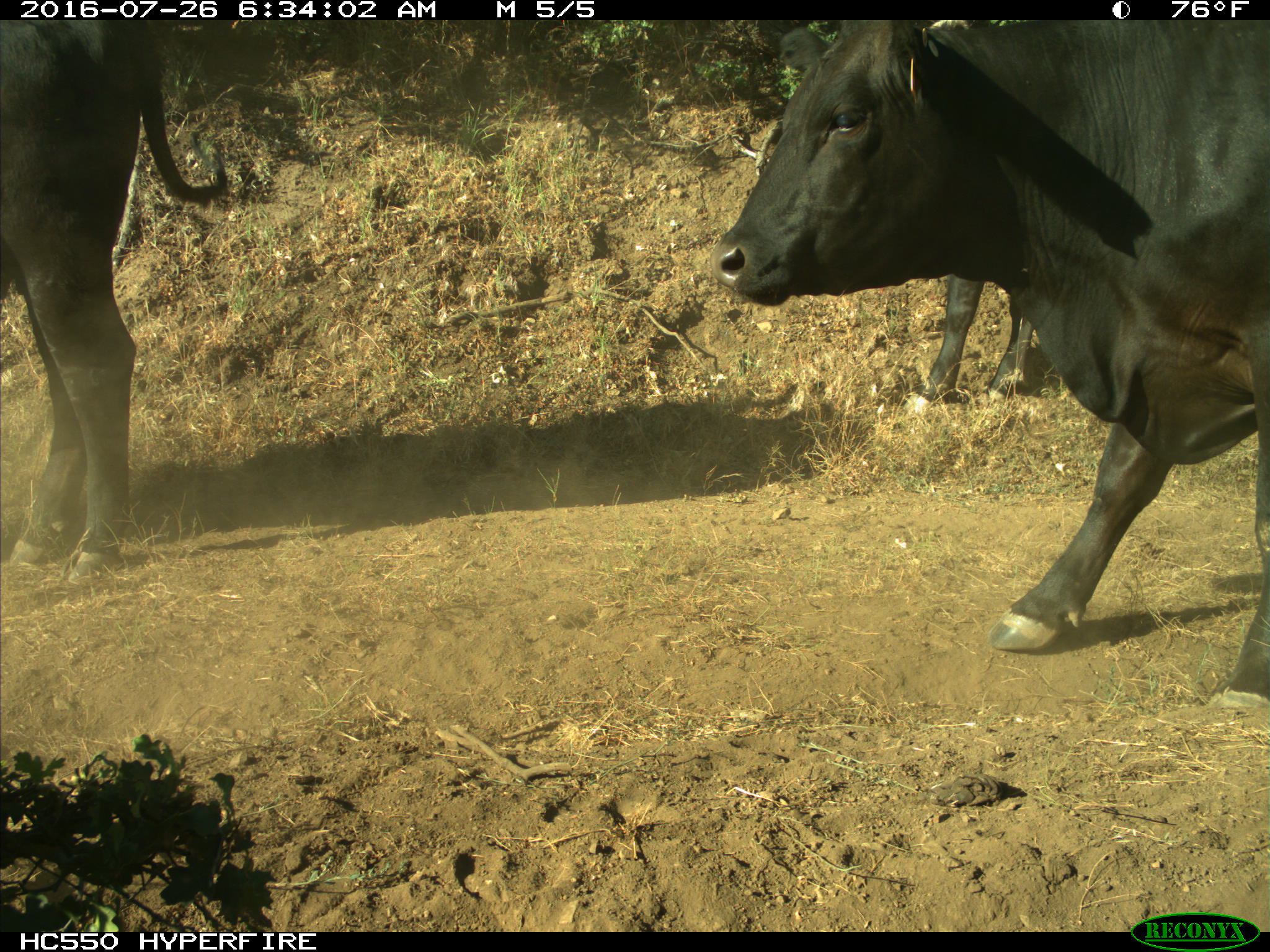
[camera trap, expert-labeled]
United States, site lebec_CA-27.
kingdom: Animalia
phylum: Chordata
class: Mammalia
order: Artiodactyla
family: Bovidae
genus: Bos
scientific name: Bos taurus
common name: domestic cow